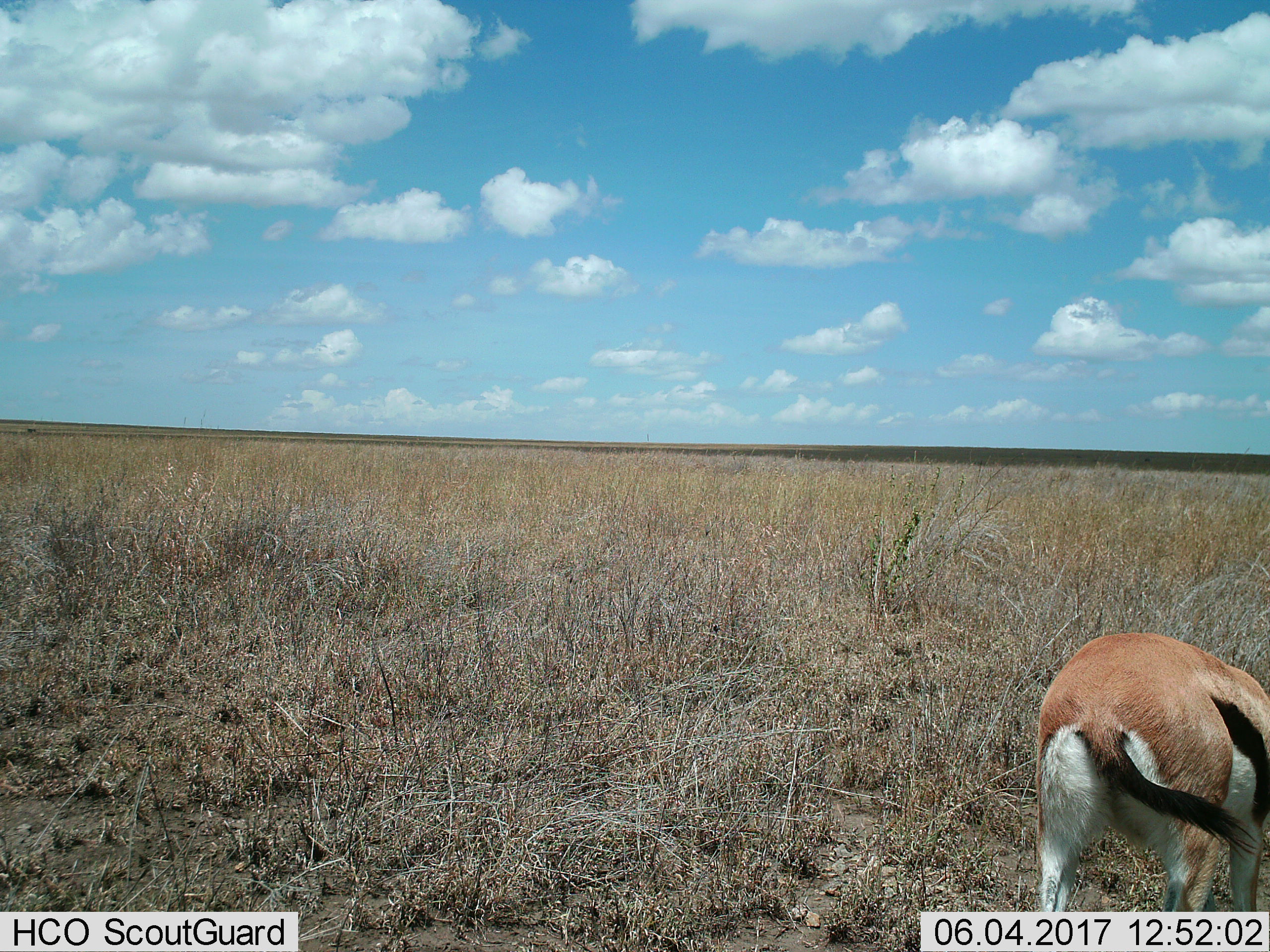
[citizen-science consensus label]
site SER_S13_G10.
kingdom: Animalia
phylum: Chordata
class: Mammalia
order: Artiodactyla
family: Bovidae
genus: Eudorcas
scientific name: Eudorcas thomsonii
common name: thomson's gazelle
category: gazellethomsons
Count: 1.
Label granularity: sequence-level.